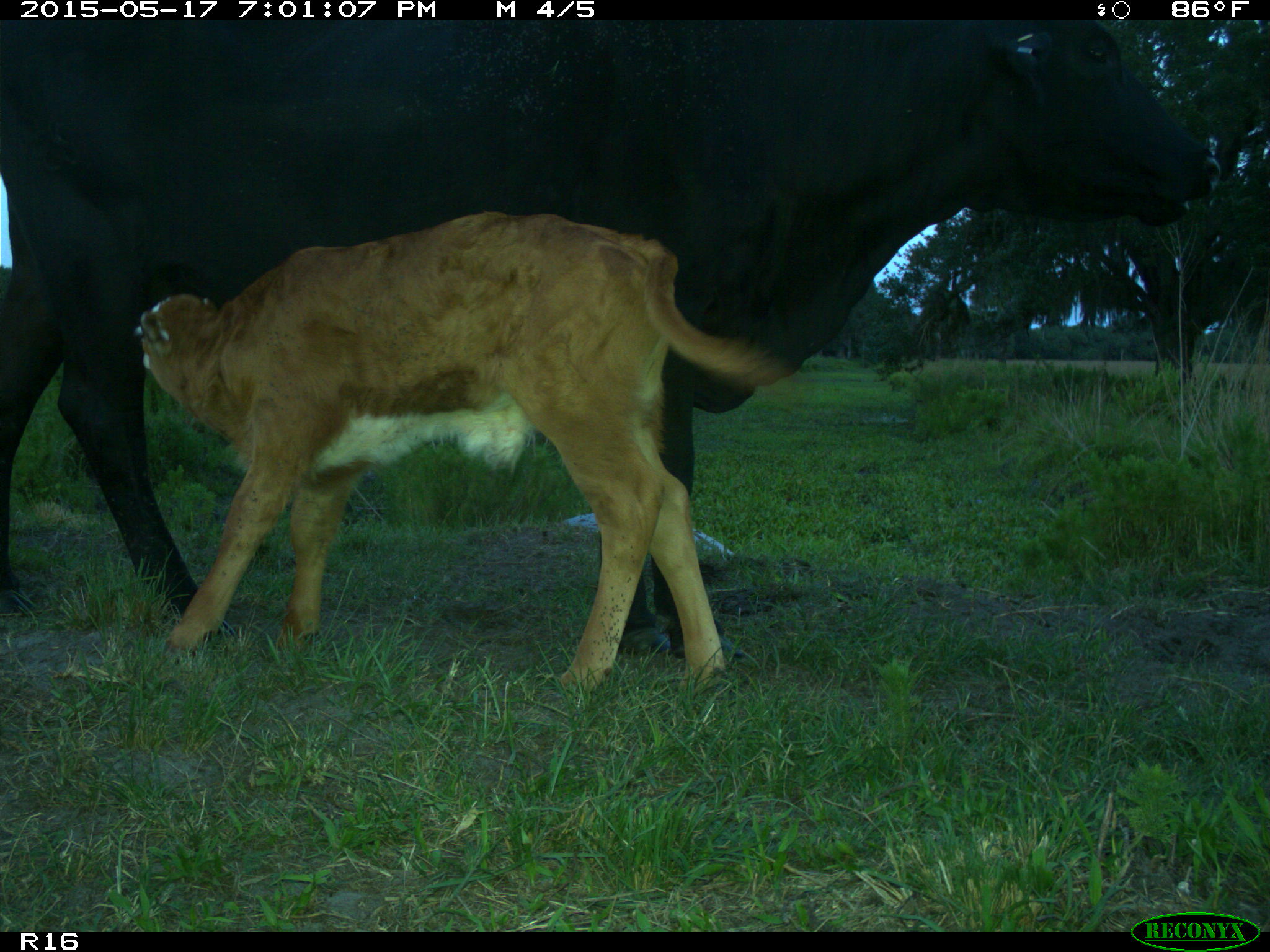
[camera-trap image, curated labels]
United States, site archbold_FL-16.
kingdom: Animalia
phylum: Chordata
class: Mammalia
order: Artiodactyla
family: Bovidae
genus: Bos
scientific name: Bos taurus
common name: domestic cow